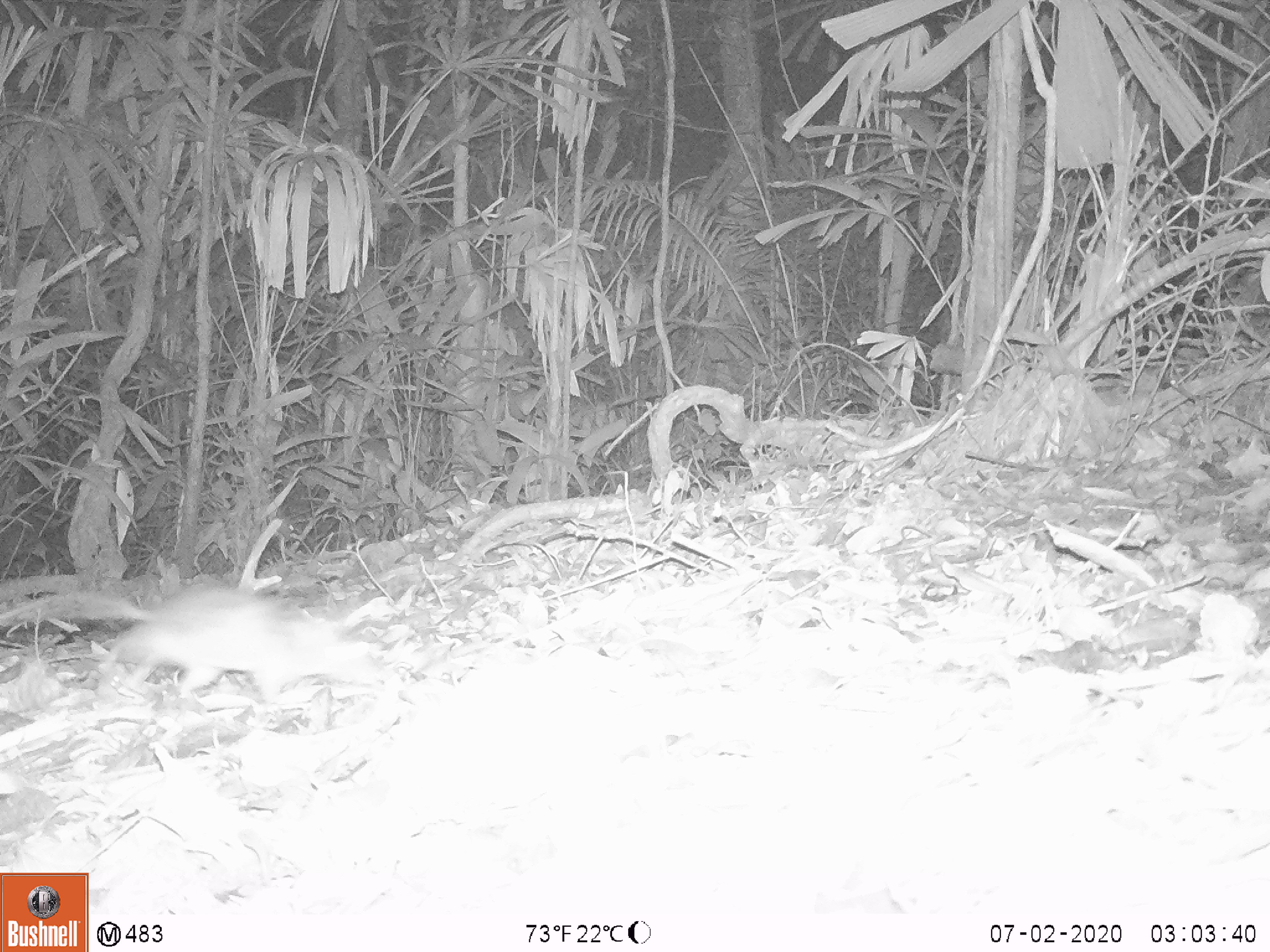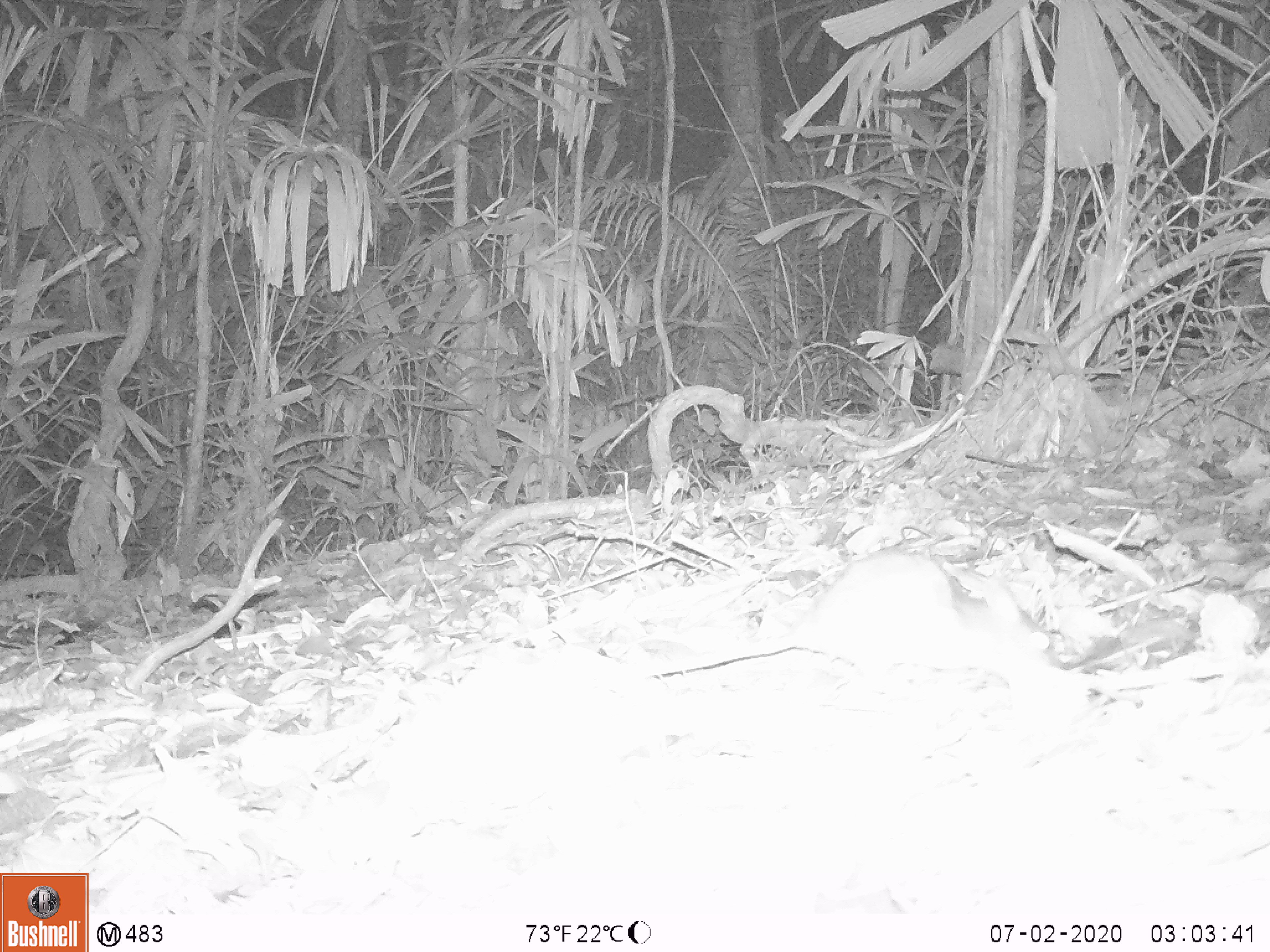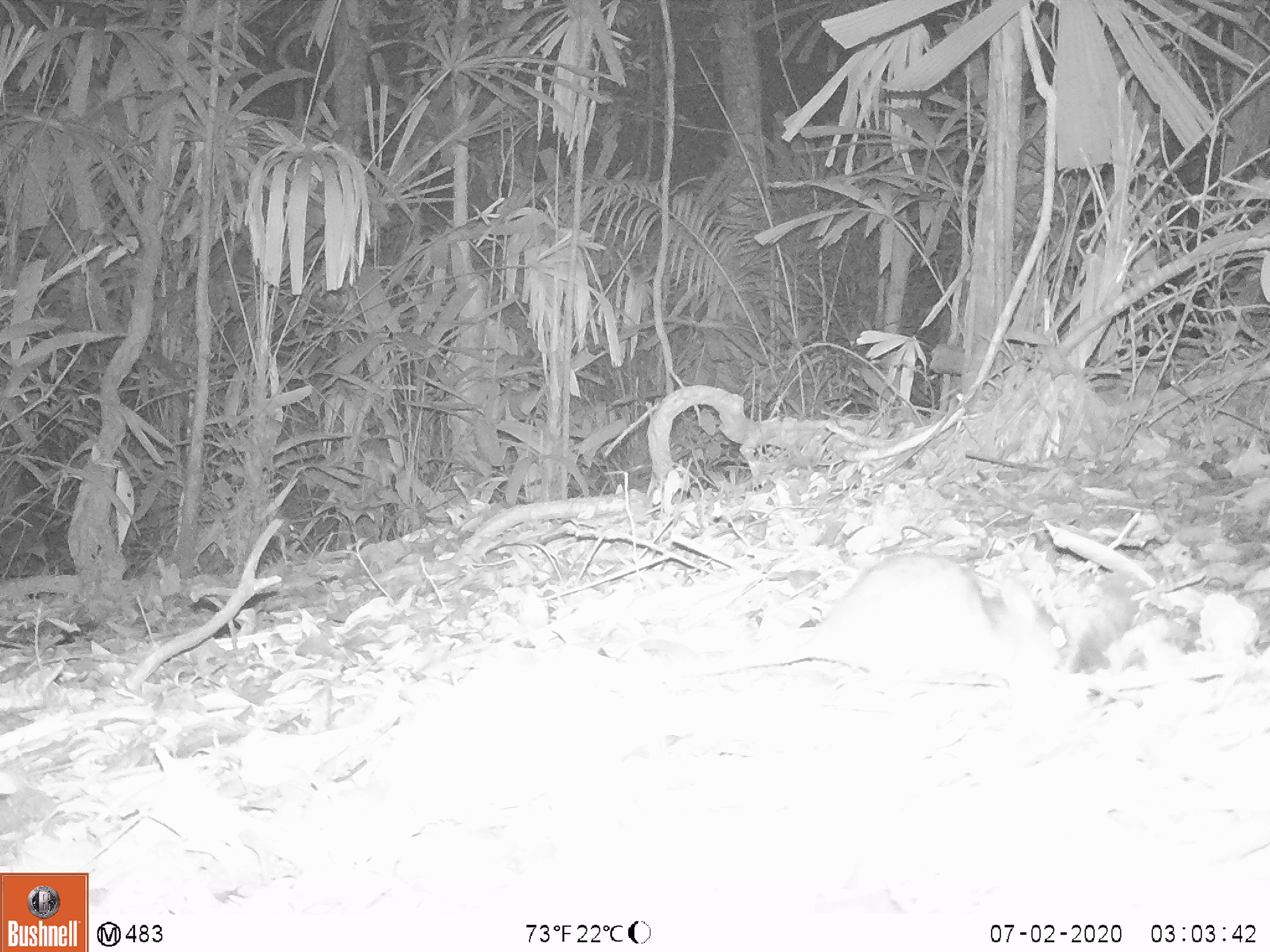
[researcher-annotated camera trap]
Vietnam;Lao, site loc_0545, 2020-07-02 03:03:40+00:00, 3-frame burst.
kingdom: Animalia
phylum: Chordata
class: Mammalia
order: Rodentia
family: Muridae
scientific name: Muridae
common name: old-world mice and rats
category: unidentified murid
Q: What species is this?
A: Unidentified murid (old-world mice and rats) (Muridae).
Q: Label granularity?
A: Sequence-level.